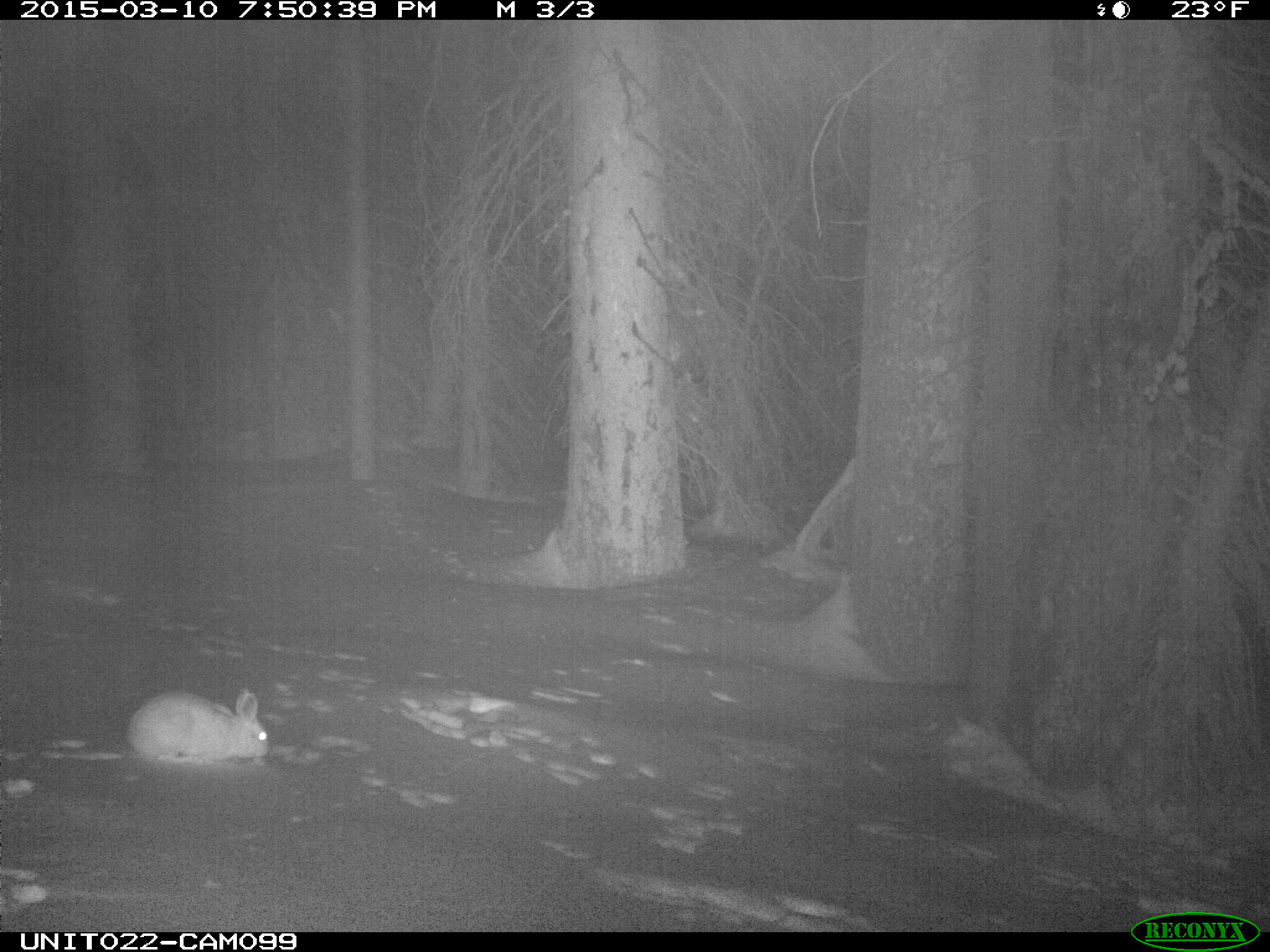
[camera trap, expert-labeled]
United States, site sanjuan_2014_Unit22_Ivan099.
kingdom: Animalia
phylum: Chordata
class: Mammalia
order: Lagomorpha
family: Leporidae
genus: Lepus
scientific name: Lepus americanus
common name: snowshoe hare